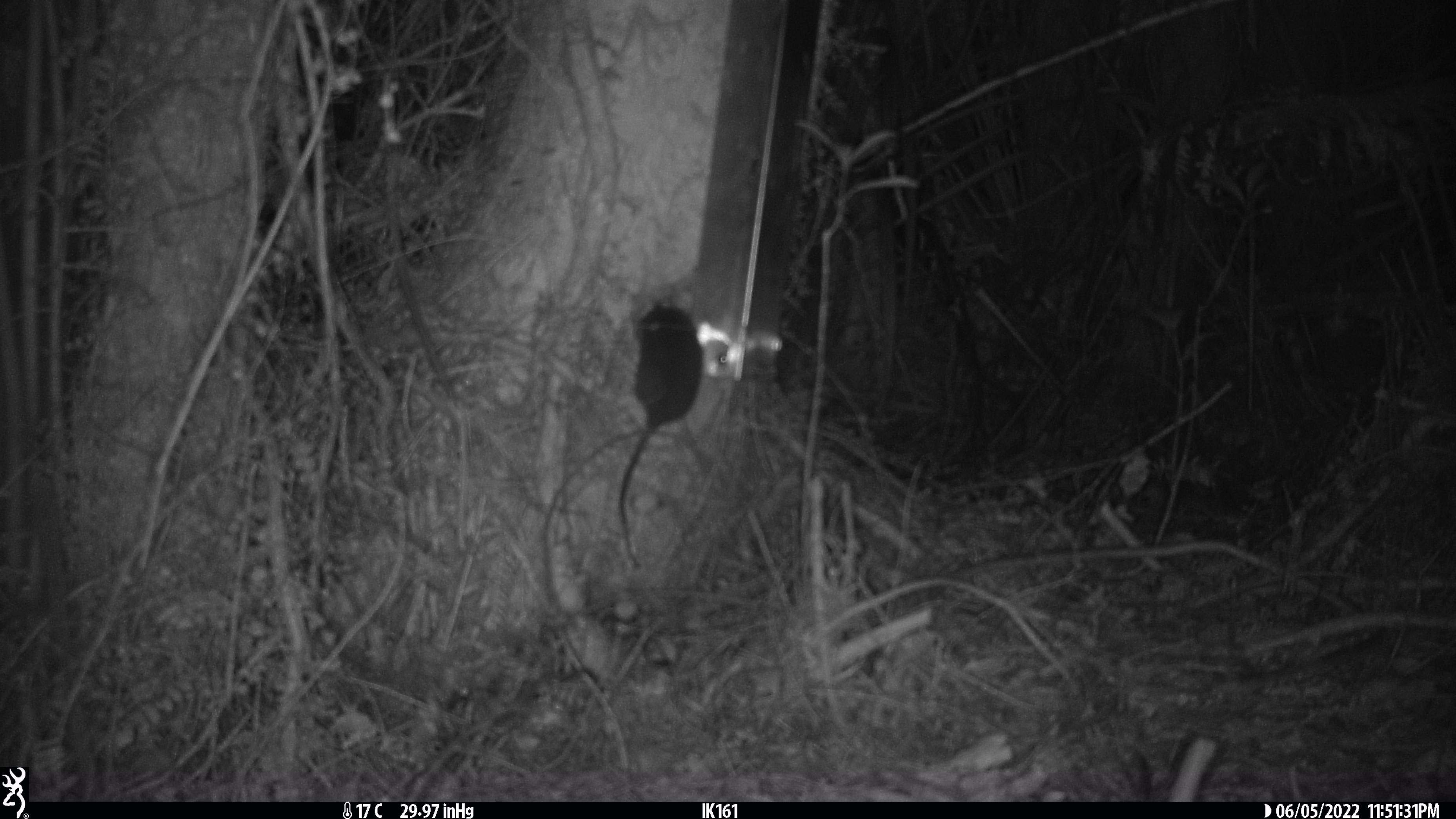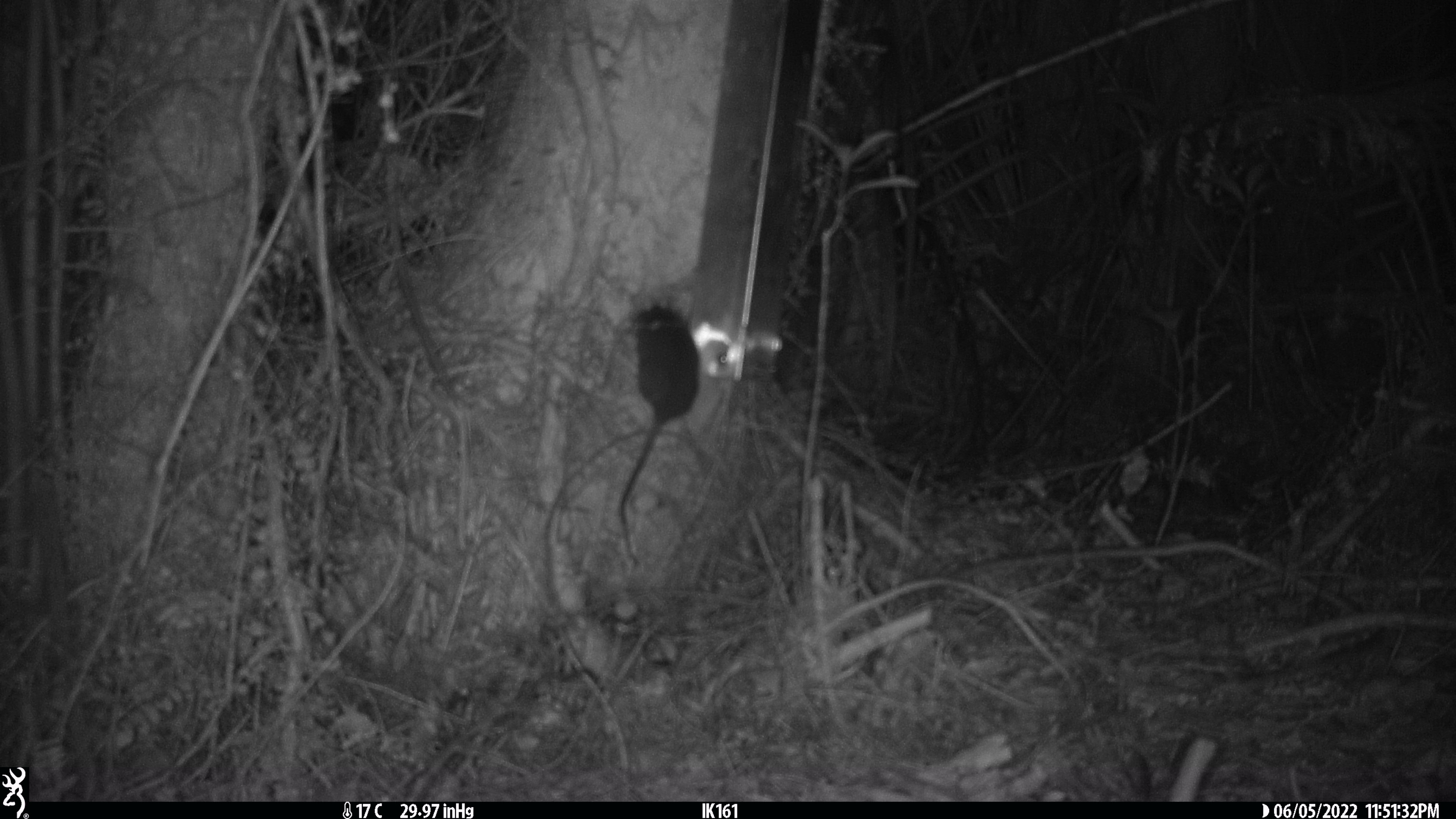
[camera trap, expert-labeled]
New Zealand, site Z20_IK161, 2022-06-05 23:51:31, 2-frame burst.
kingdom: Animalia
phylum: Chordata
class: Mammalia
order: Rodentia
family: Muridae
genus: Rattus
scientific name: Rattus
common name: rat